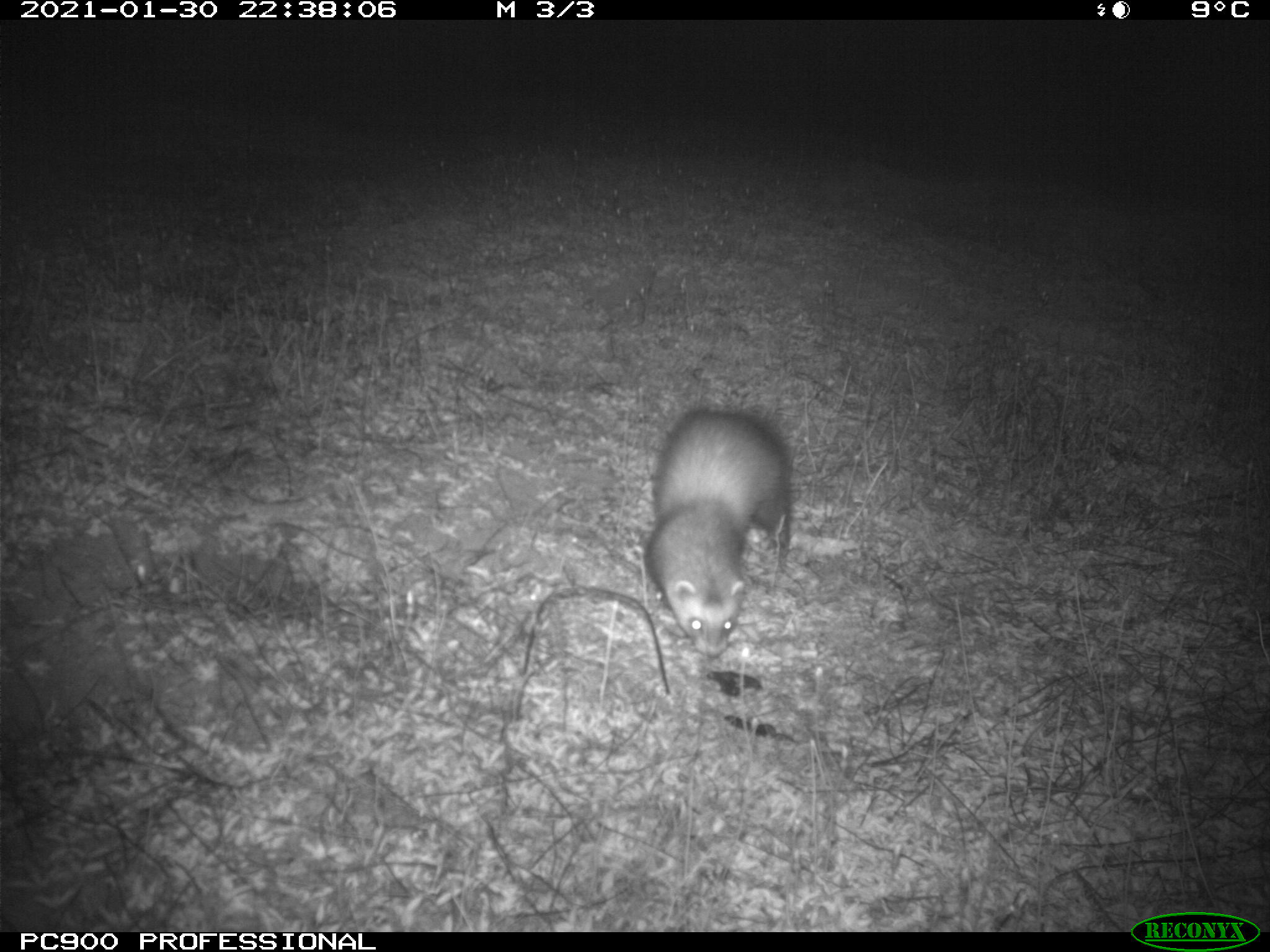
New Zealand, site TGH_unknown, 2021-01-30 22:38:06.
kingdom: Animalia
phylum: Chordata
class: Mammalia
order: Carnivora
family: Mustelidae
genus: Mustela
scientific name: Mustela furo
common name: ferret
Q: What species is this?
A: Ferret (Mustela furo).